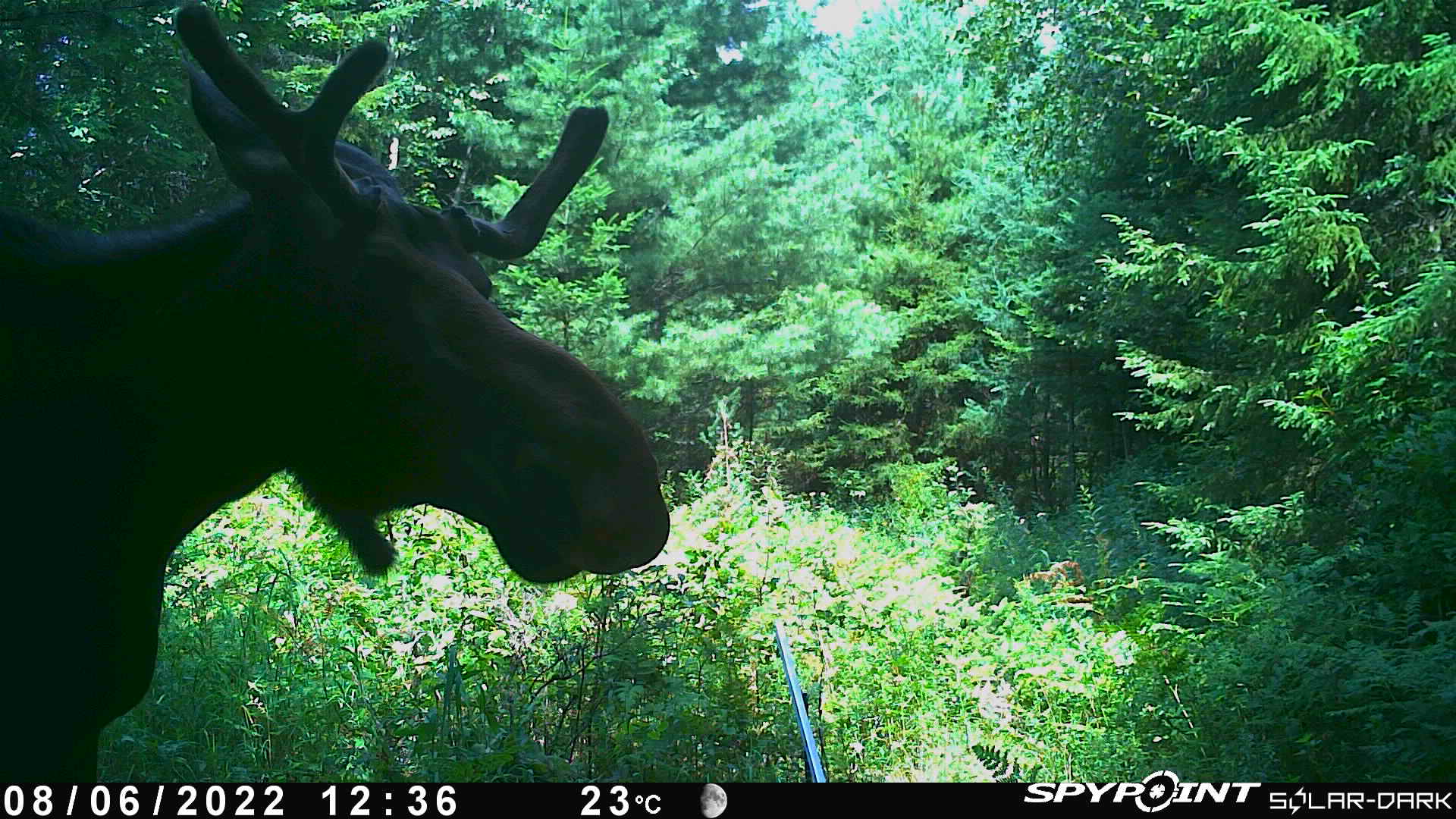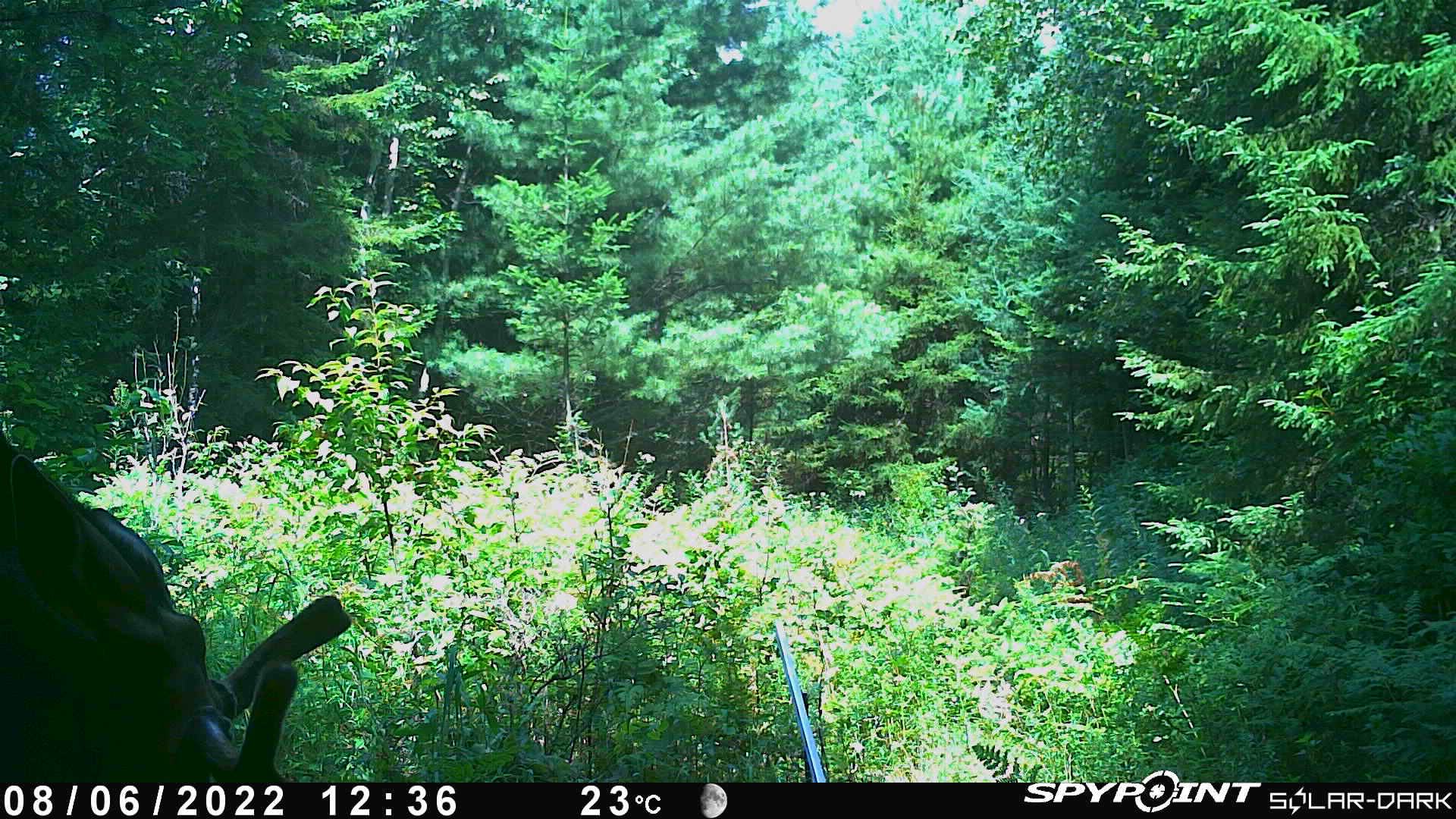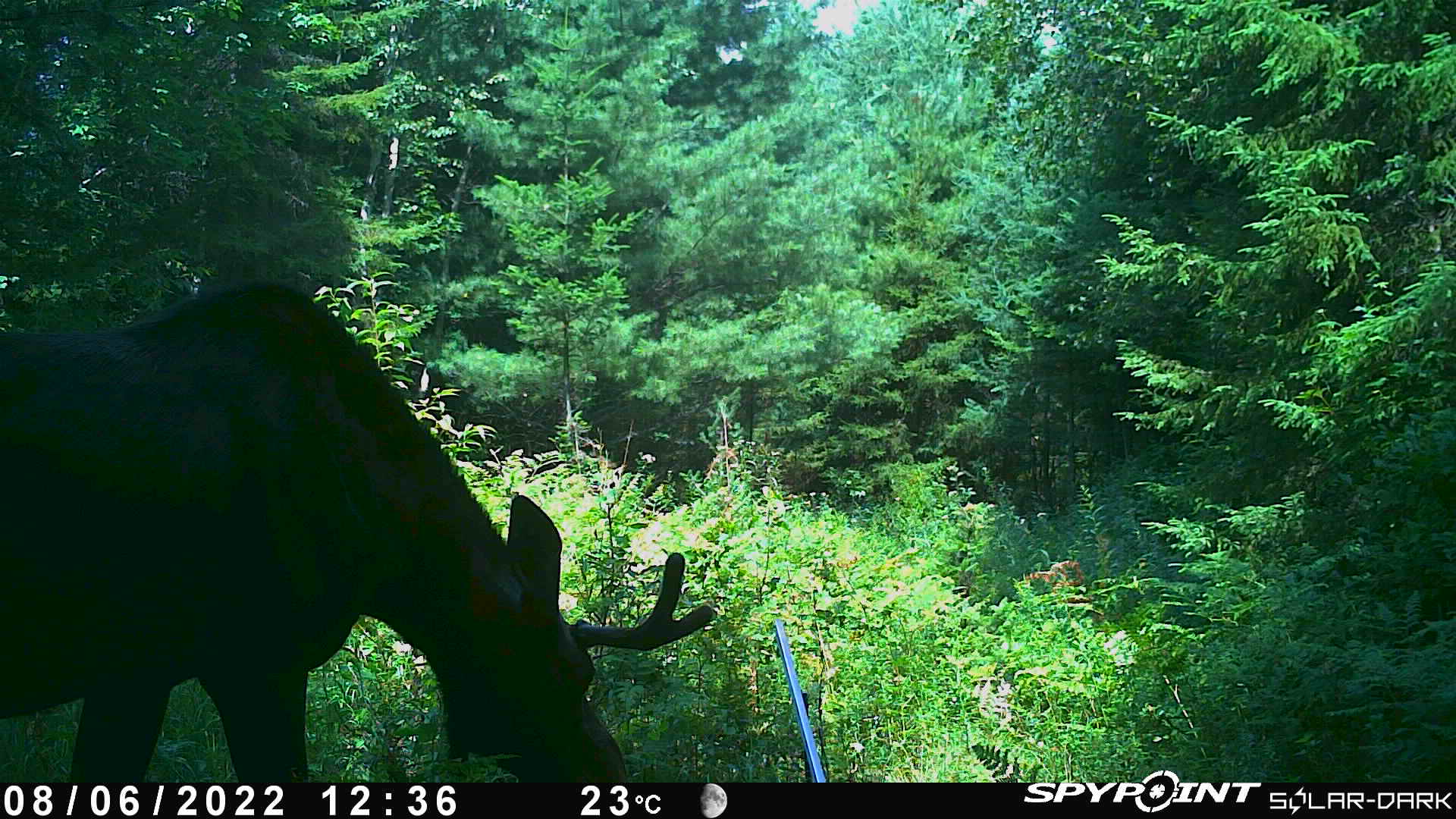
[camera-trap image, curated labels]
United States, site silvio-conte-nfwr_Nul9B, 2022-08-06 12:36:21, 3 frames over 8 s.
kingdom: Animalia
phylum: Chordata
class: Mammalia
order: Artiodactyla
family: Cervidae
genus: Alces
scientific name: Alces alces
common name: moose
Moose (Alces alces).